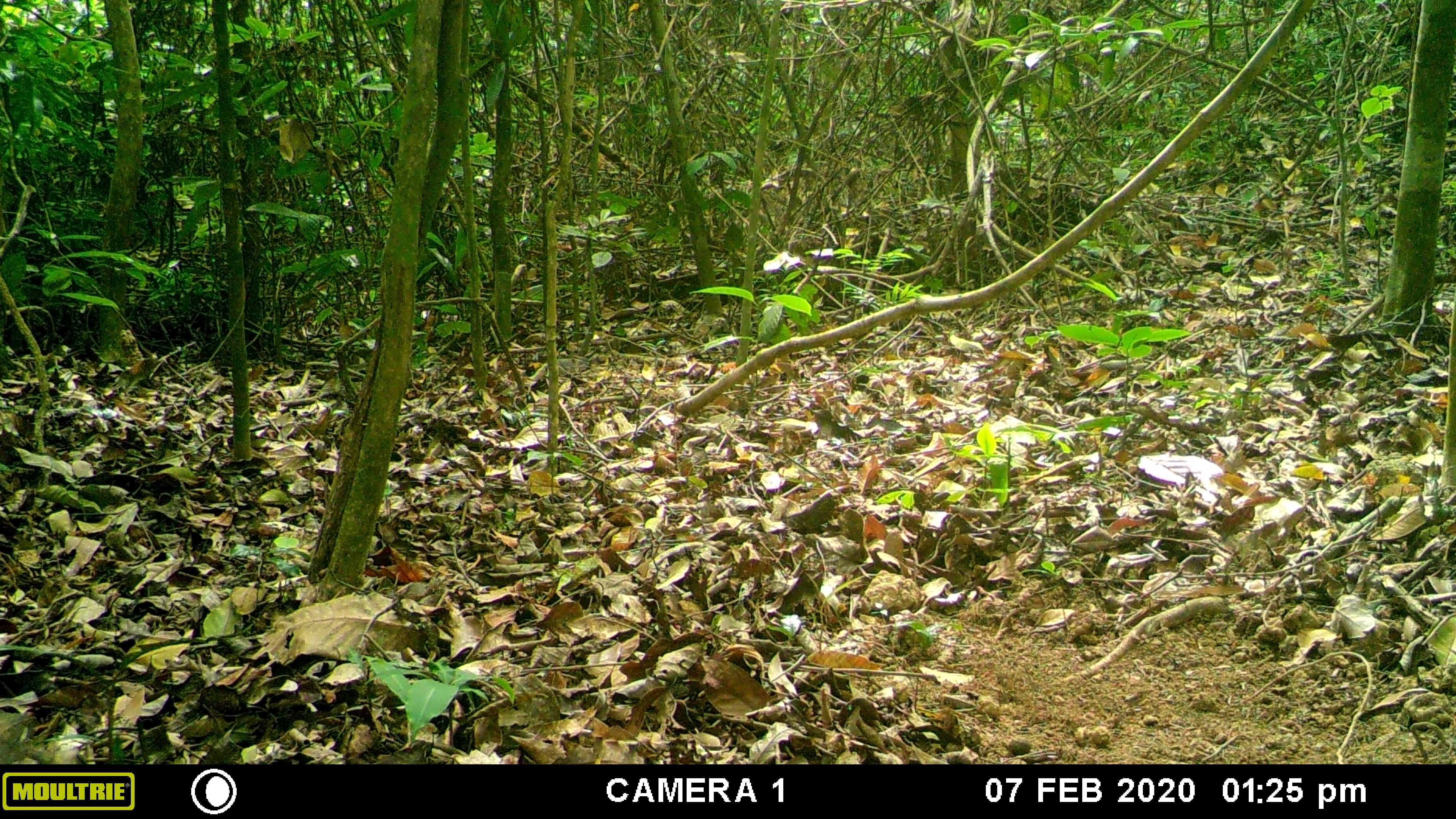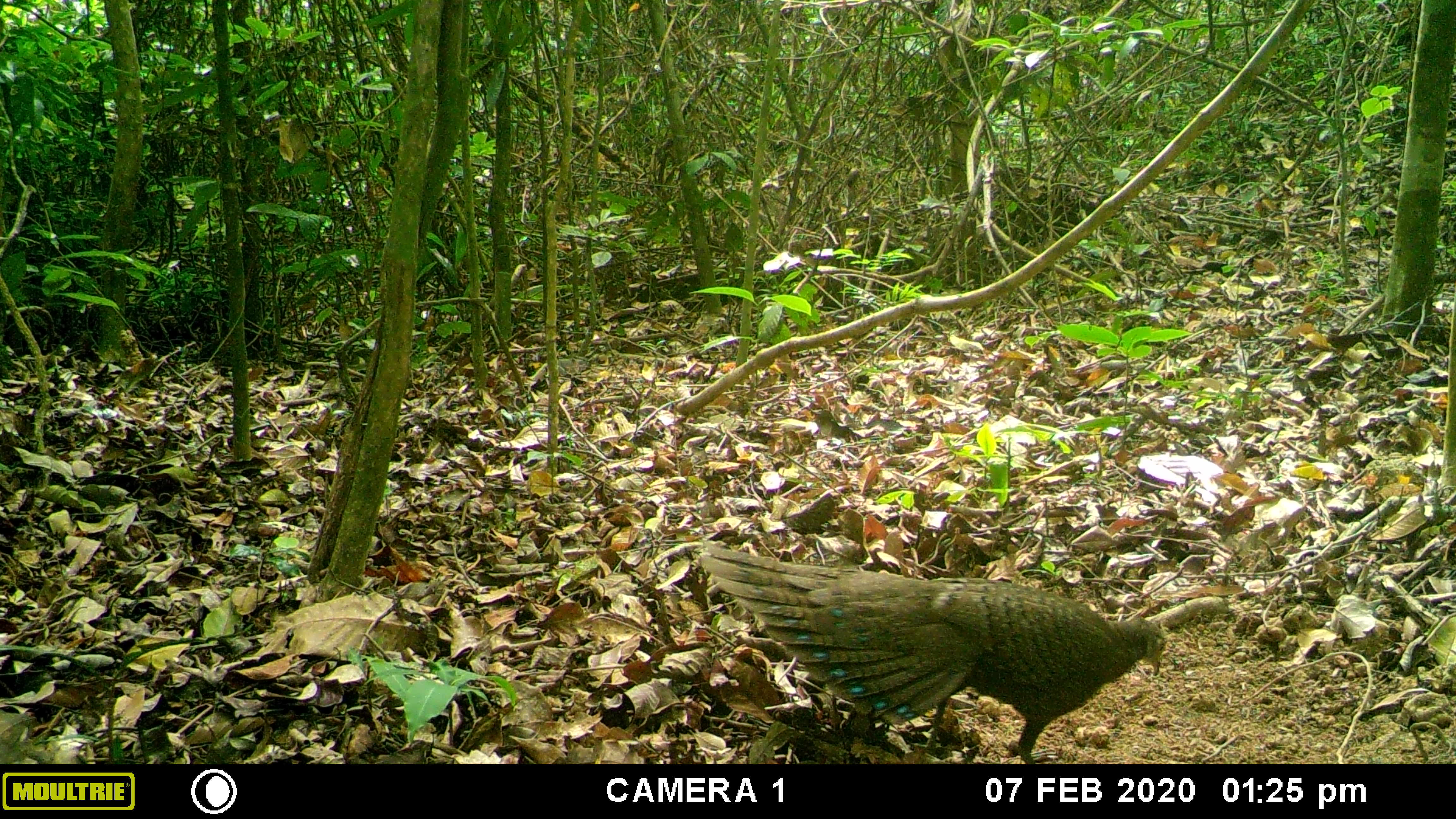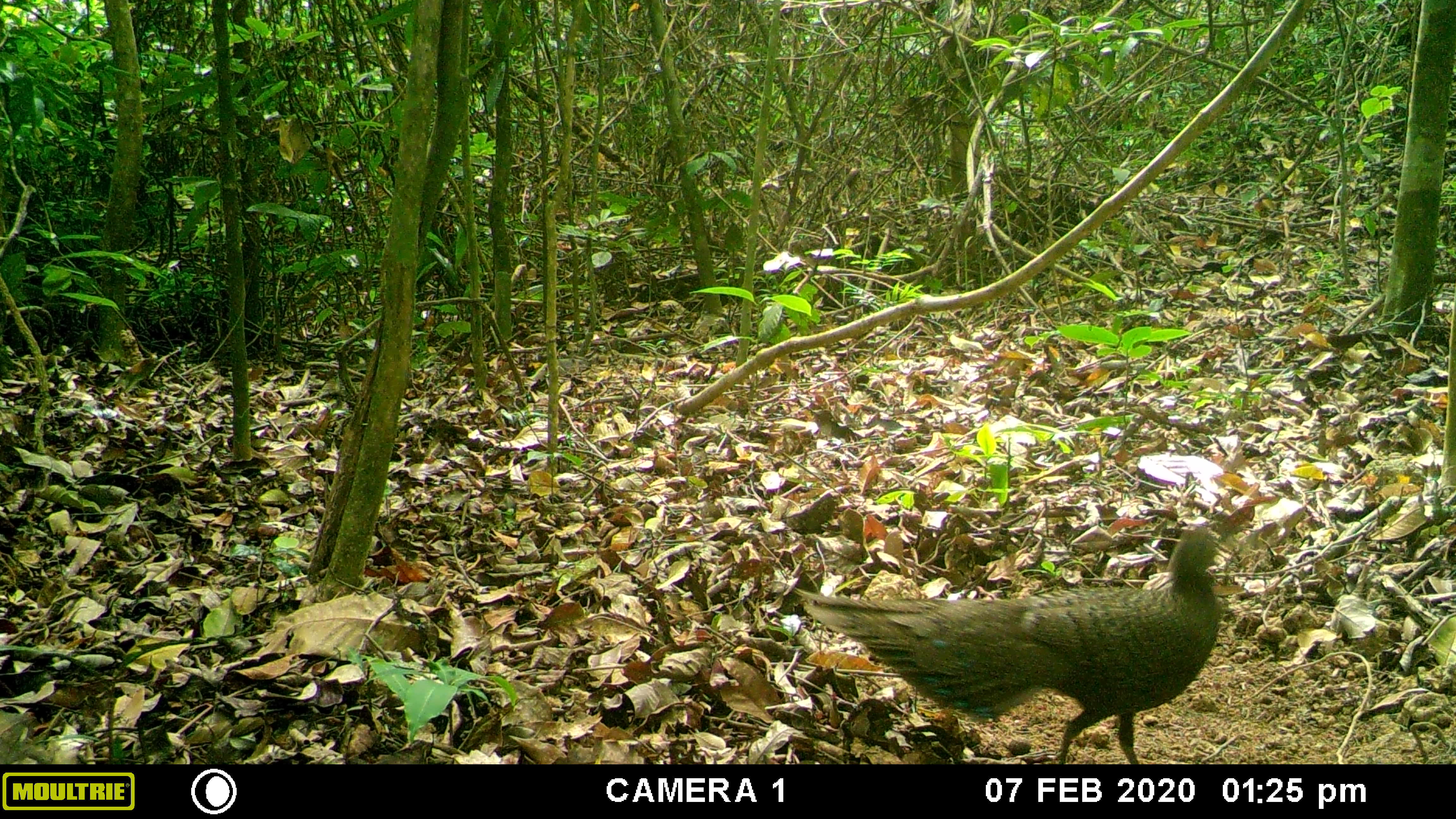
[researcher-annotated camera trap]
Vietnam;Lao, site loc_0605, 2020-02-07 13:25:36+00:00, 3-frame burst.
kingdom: Animalia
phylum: Chordata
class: Aves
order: Galliformes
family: Phasianidae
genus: Polyplectron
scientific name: Polyplectron bicalcaratum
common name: gray peacock-pheasant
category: grey peacock pheasant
Grey peacock pheasant (gray peacock-pheasant) (Polyplectron bicalcaratum). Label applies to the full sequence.